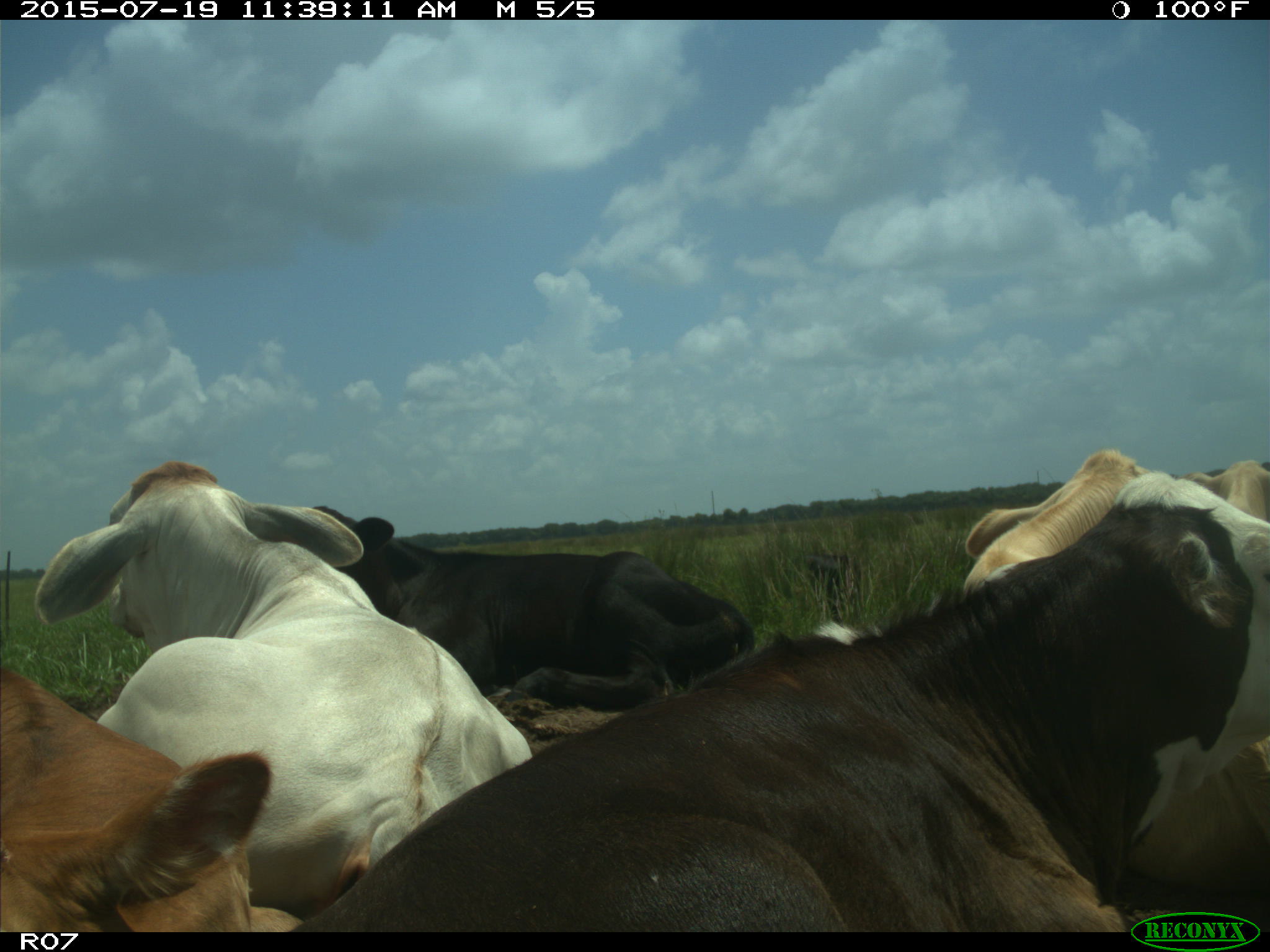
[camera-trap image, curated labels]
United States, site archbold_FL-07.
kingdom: Animalia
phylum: Chordata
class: Mammalia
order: Artiodactyla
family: Bovidae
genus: Bos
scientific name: Bos taurus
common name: domestic cow